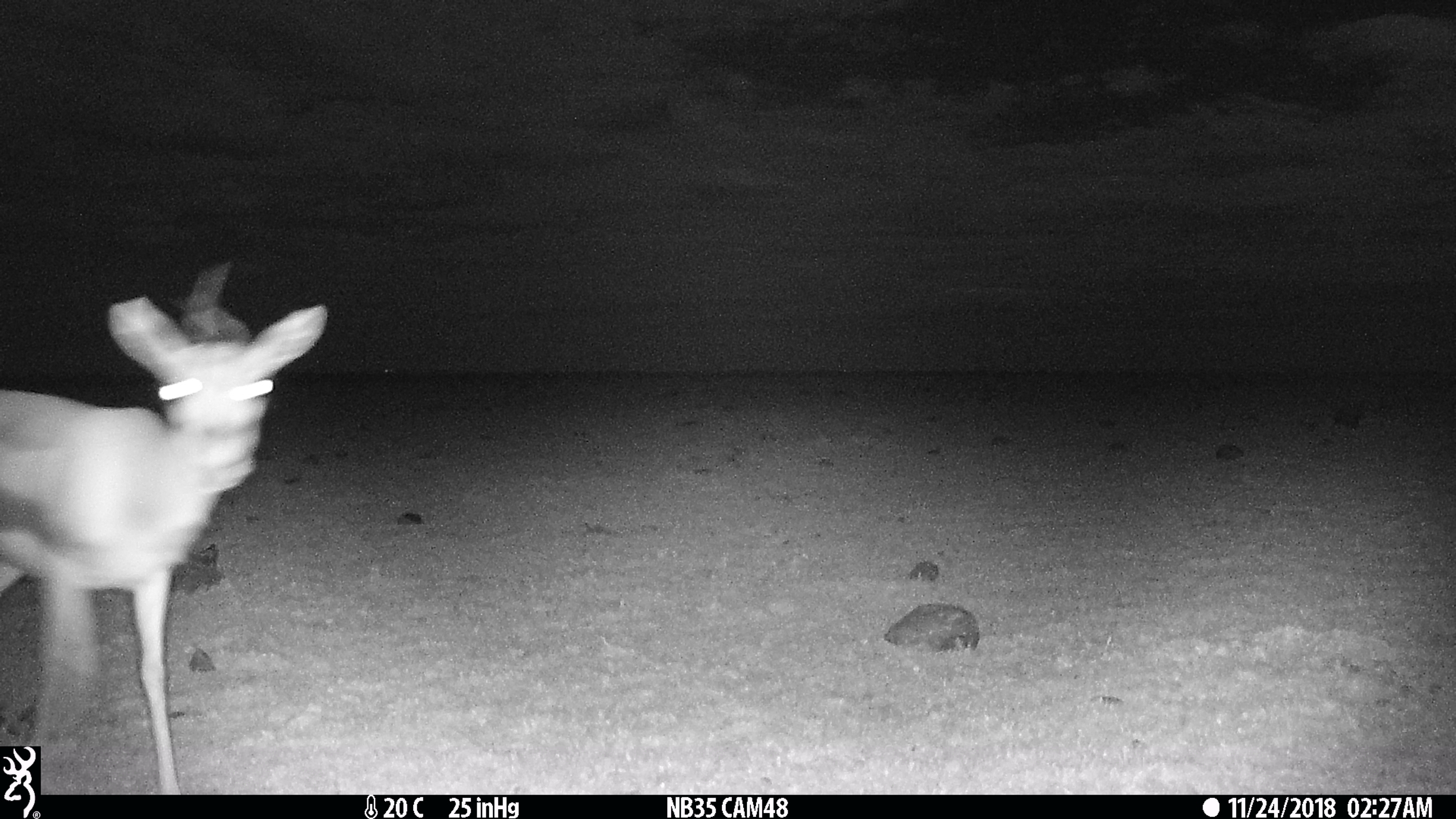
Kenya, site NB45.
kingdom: Animalia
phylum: Chordata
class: Mammalia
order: Artiodactyla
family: Bovidae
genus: Eudorcas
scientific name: Eudorcas thomsonii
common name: thomon's gazelle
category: gazelle thomsons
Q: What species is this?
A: Gazelle thomsons (thomon's gazelle) (Eudorcas thomsonii).